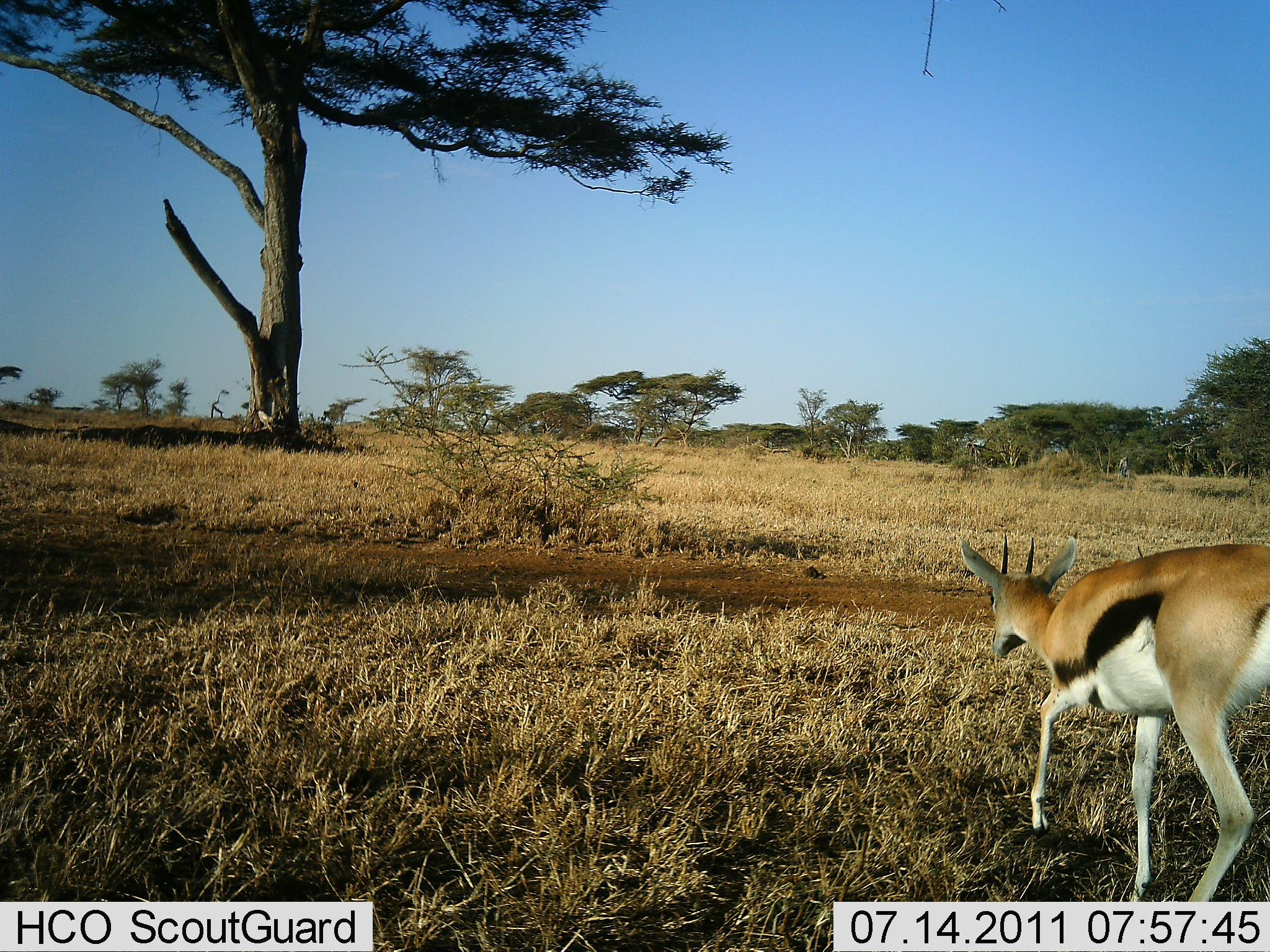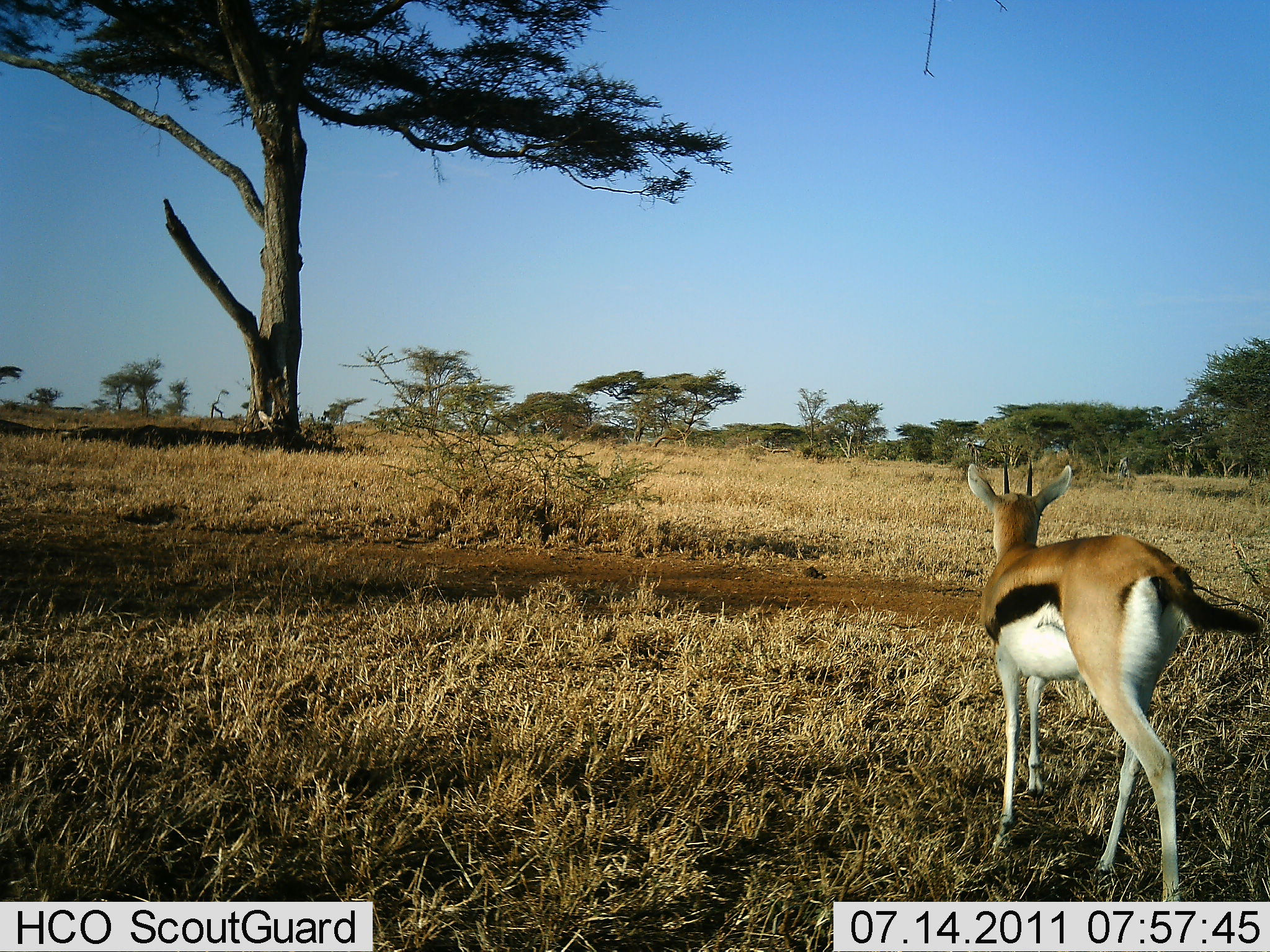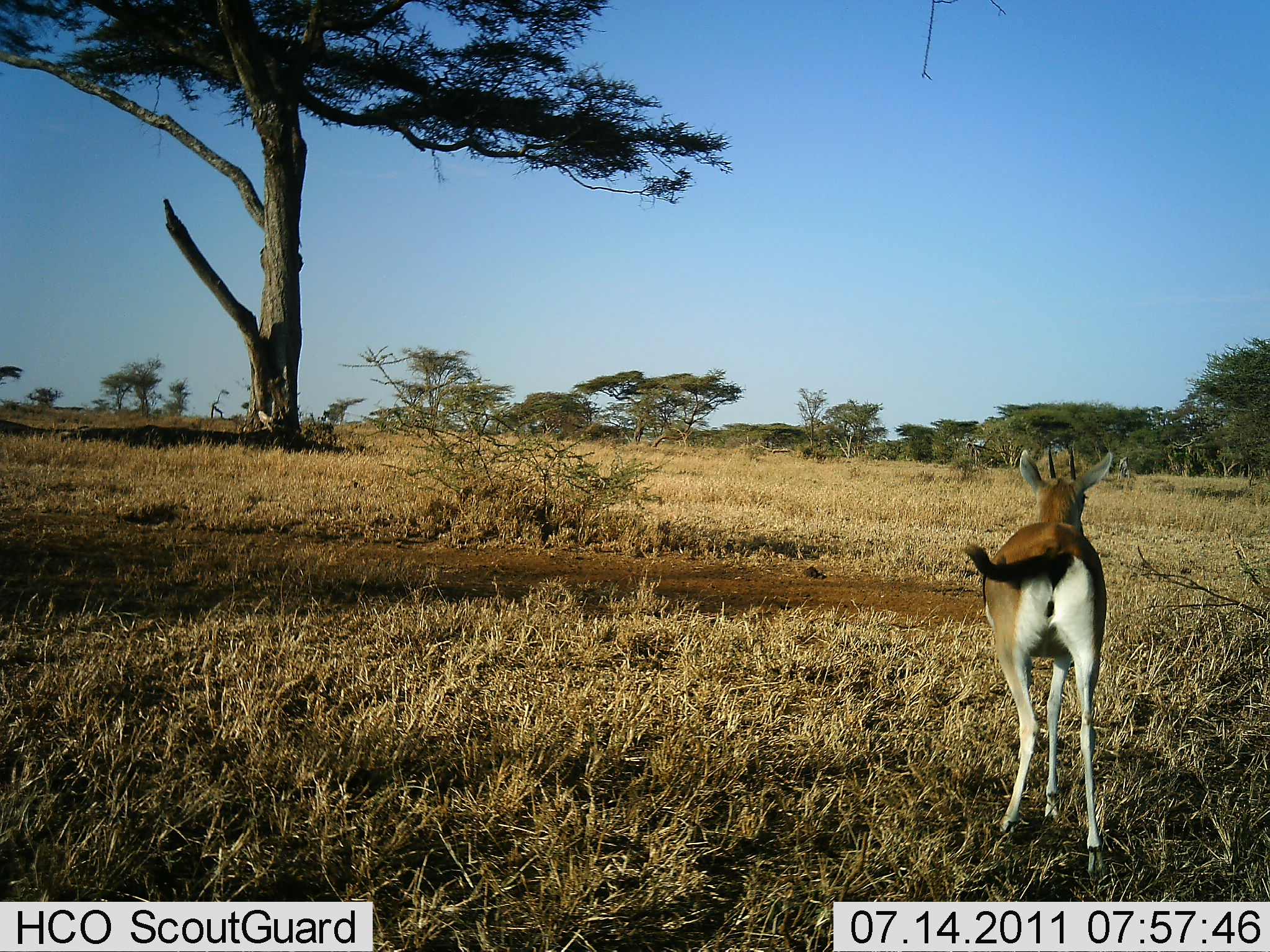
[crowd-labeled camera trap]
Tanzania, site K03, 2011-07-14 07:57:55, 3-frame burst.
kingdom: Animalia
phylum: Chordata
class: Mammalia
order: Artiodactyla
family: Bovidae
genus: Eudorcas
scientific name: Eudorcas thomsonii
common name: thomson's gazelle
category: gazellethomsons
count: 1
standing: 7%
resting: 0%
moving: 93%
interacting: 0%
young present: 0%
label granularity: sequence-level